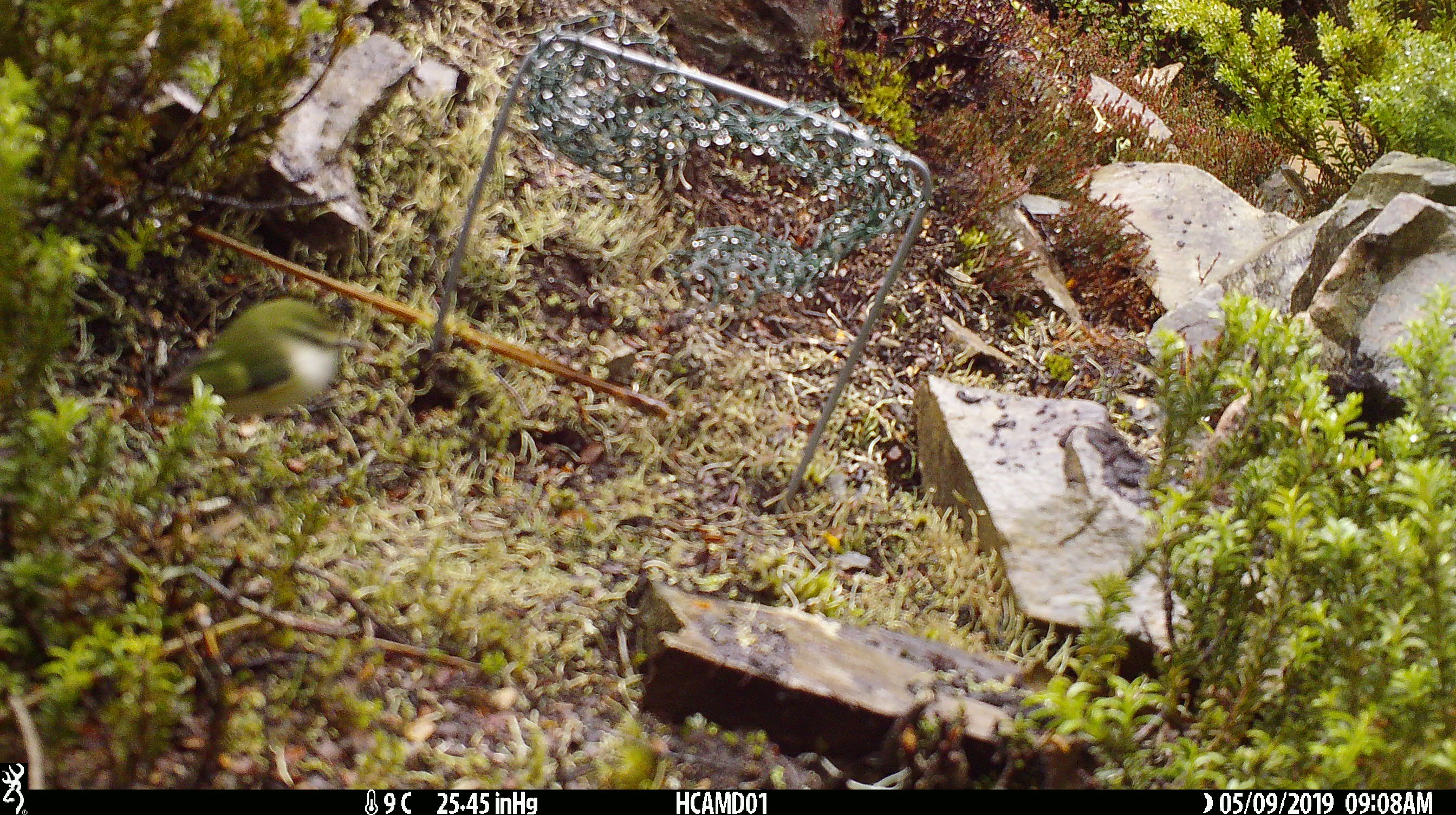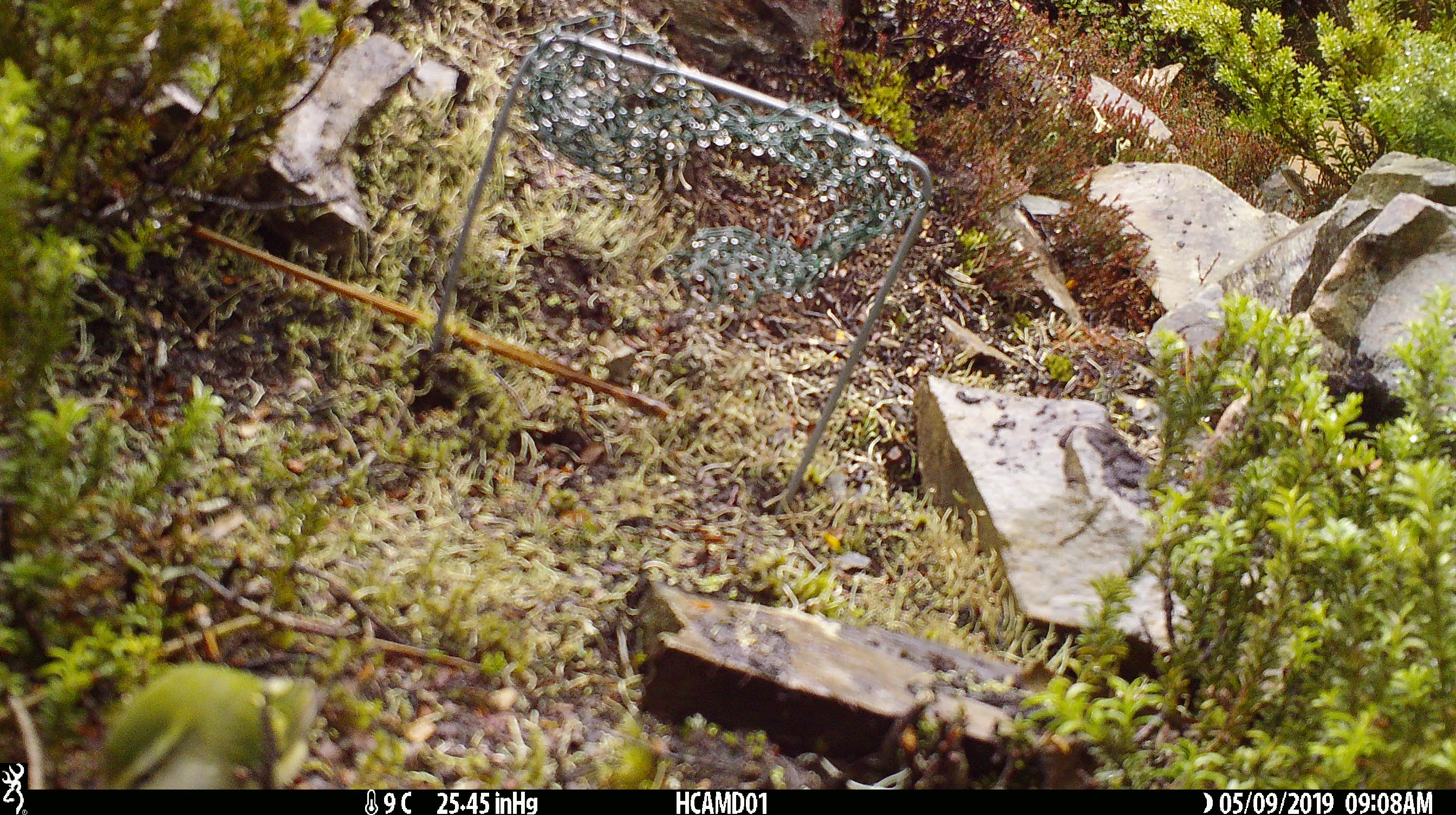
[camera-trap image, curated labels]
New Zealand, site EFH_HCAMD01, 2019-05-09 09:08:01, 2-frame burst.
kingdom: Animalia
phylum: Chordata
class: Aves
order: Passeriformes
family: Acanthisittidae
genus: Acanthisitta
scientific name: Acanthisitta chloris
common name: rifleman